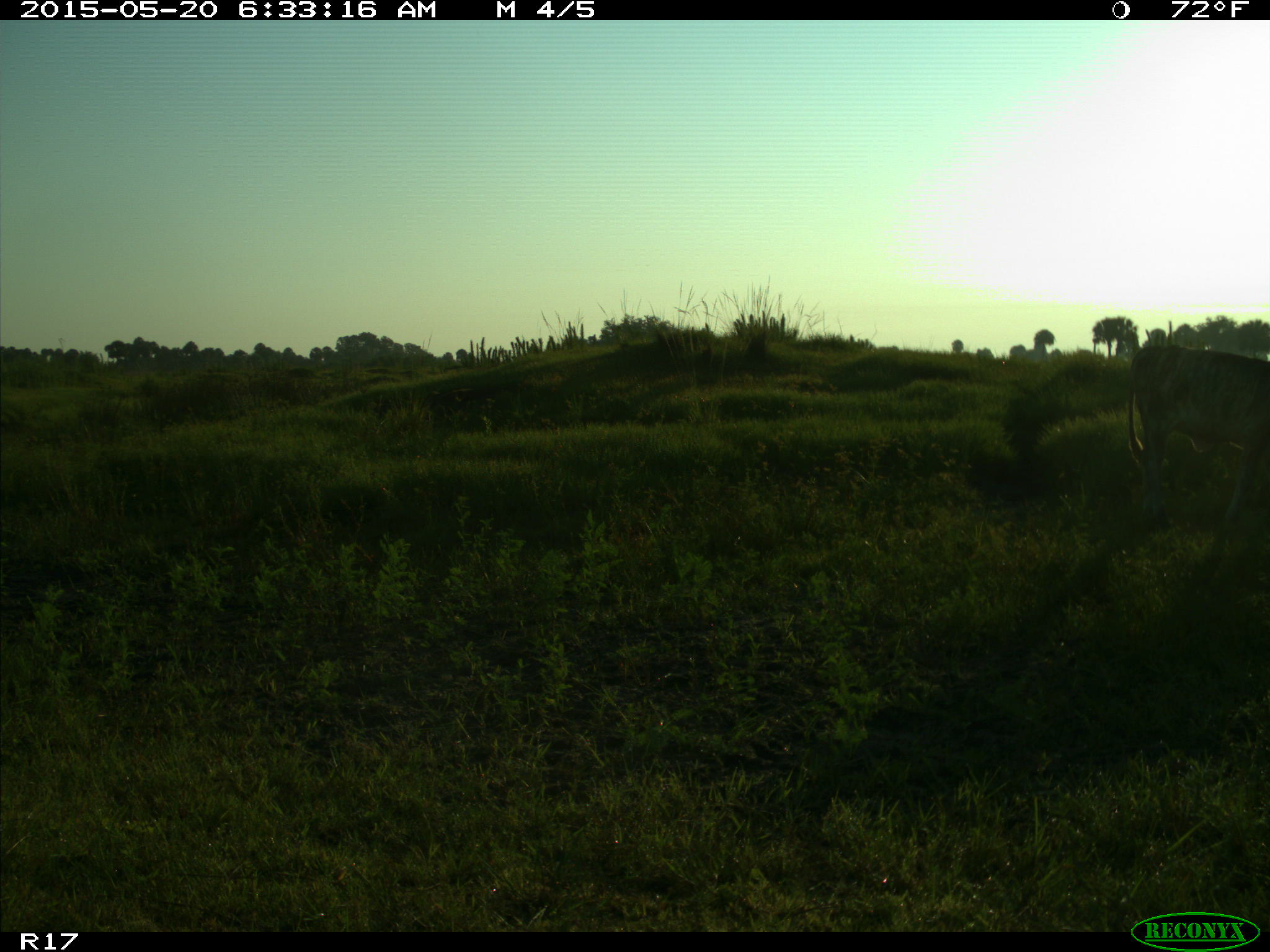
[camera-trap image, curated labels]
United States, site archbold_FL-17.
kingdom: Animalia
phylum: Chordata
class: Mammalia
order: Artiodactyla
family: Bovidae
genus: Bos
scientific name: Bos taurus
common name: domestic cow